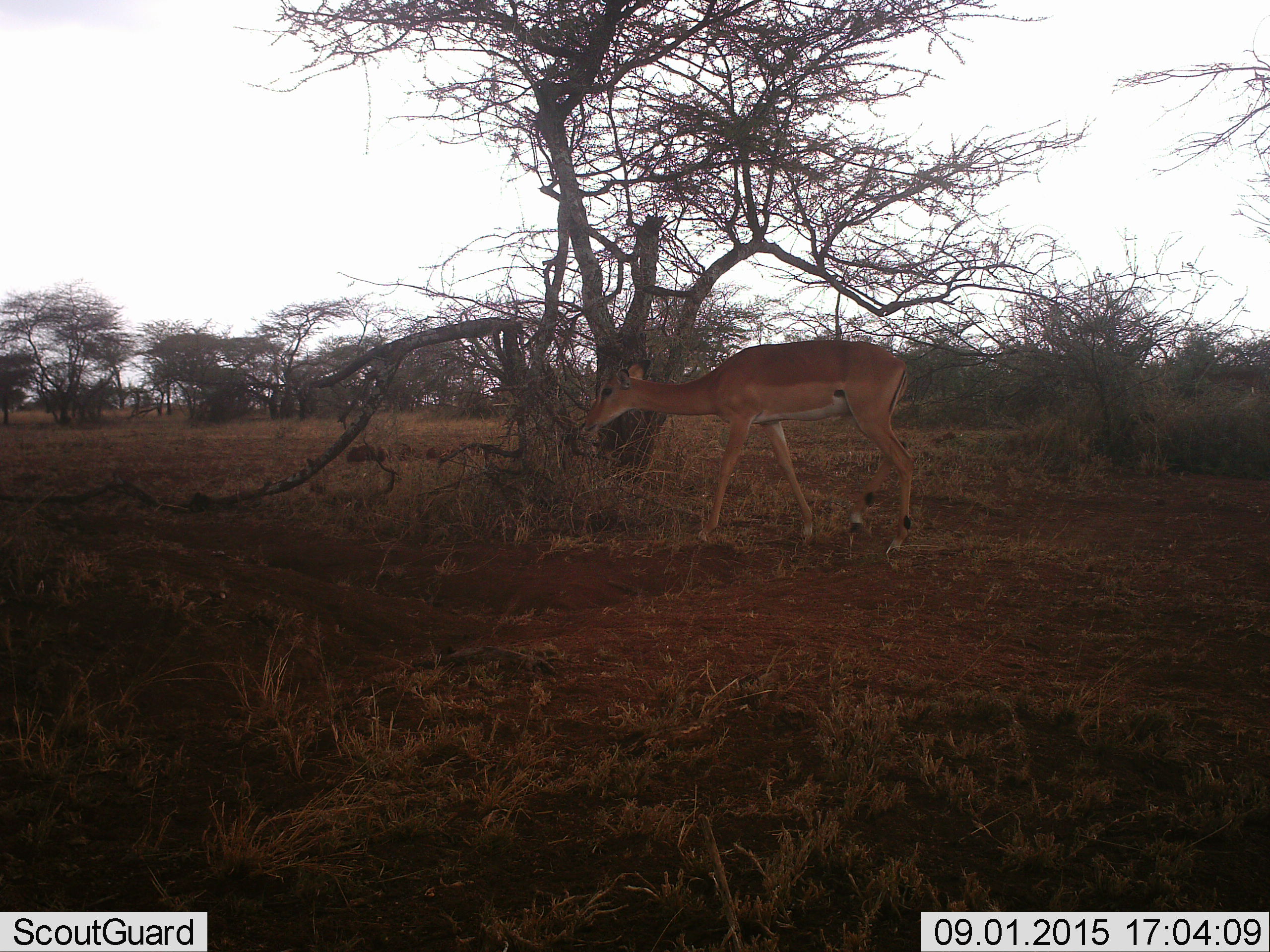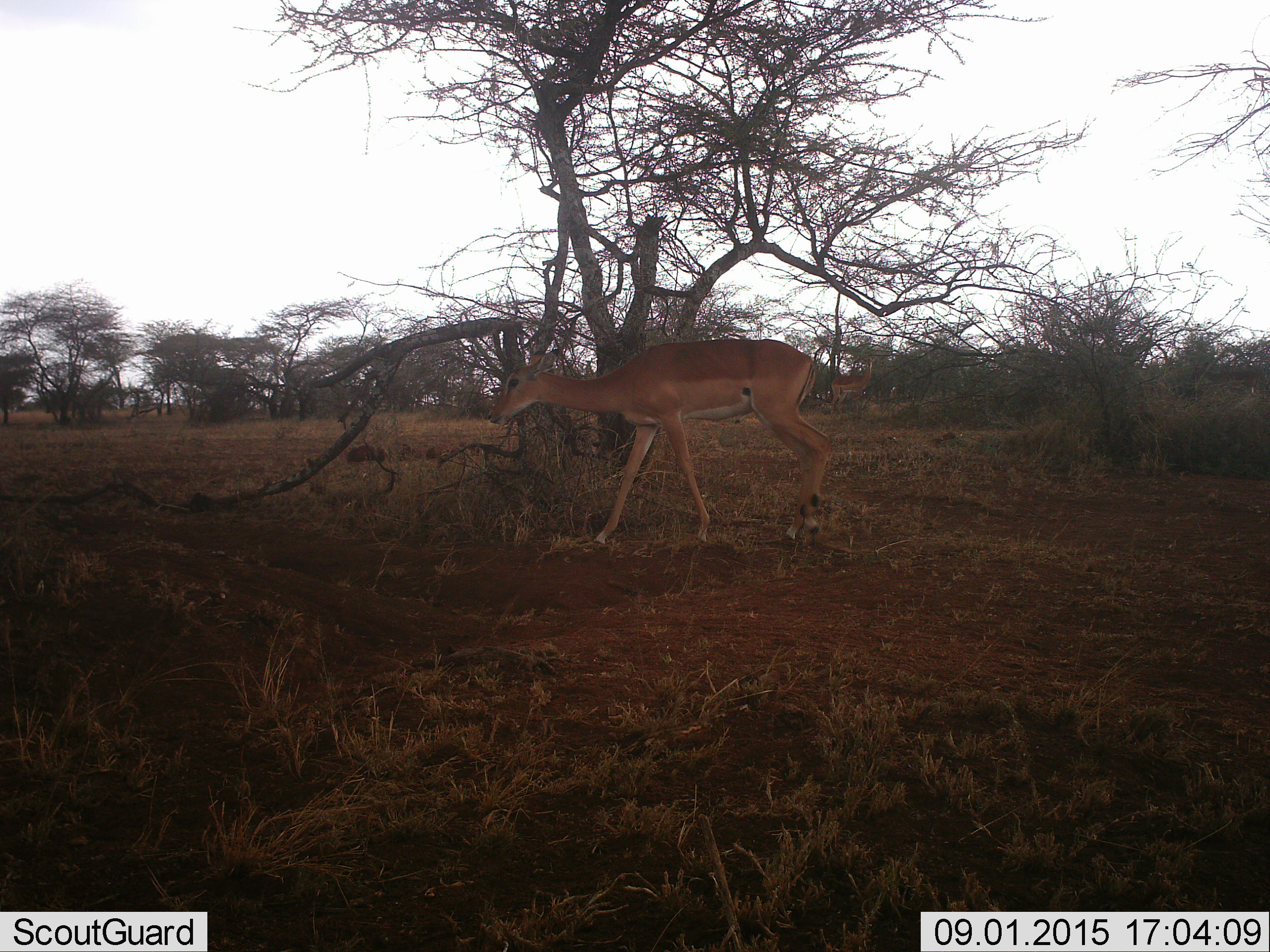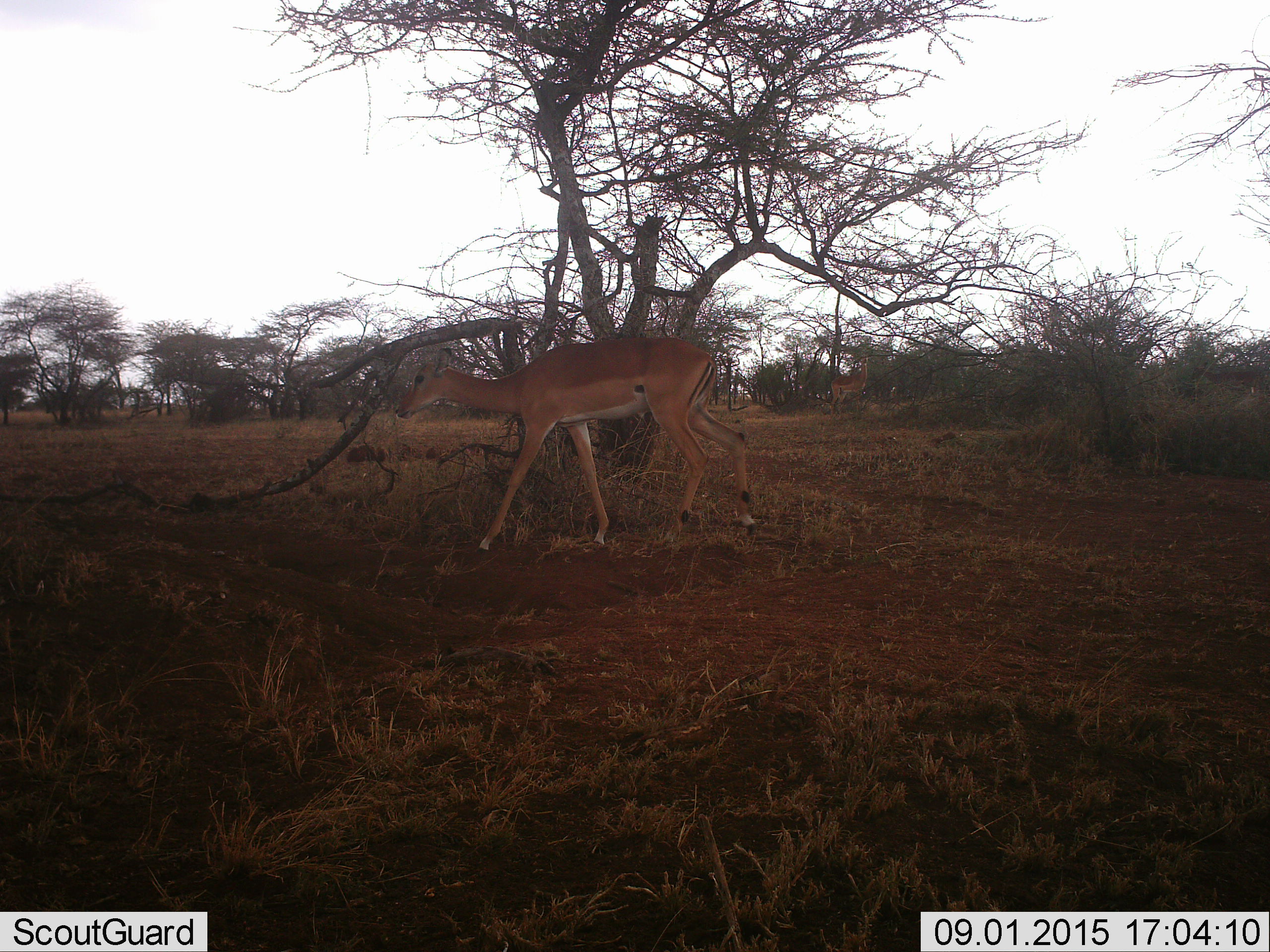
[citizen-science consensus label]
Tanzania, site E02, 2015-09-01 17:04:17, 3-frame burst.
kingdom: Animalia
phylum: Chordata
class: Mammalia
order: Artiodactyla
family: Bovidae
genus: Aepyceros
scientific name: Aepyceros melampus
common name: impala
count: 1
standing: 44%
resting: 0%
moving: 89%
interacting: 0%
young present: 0%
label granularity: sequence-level